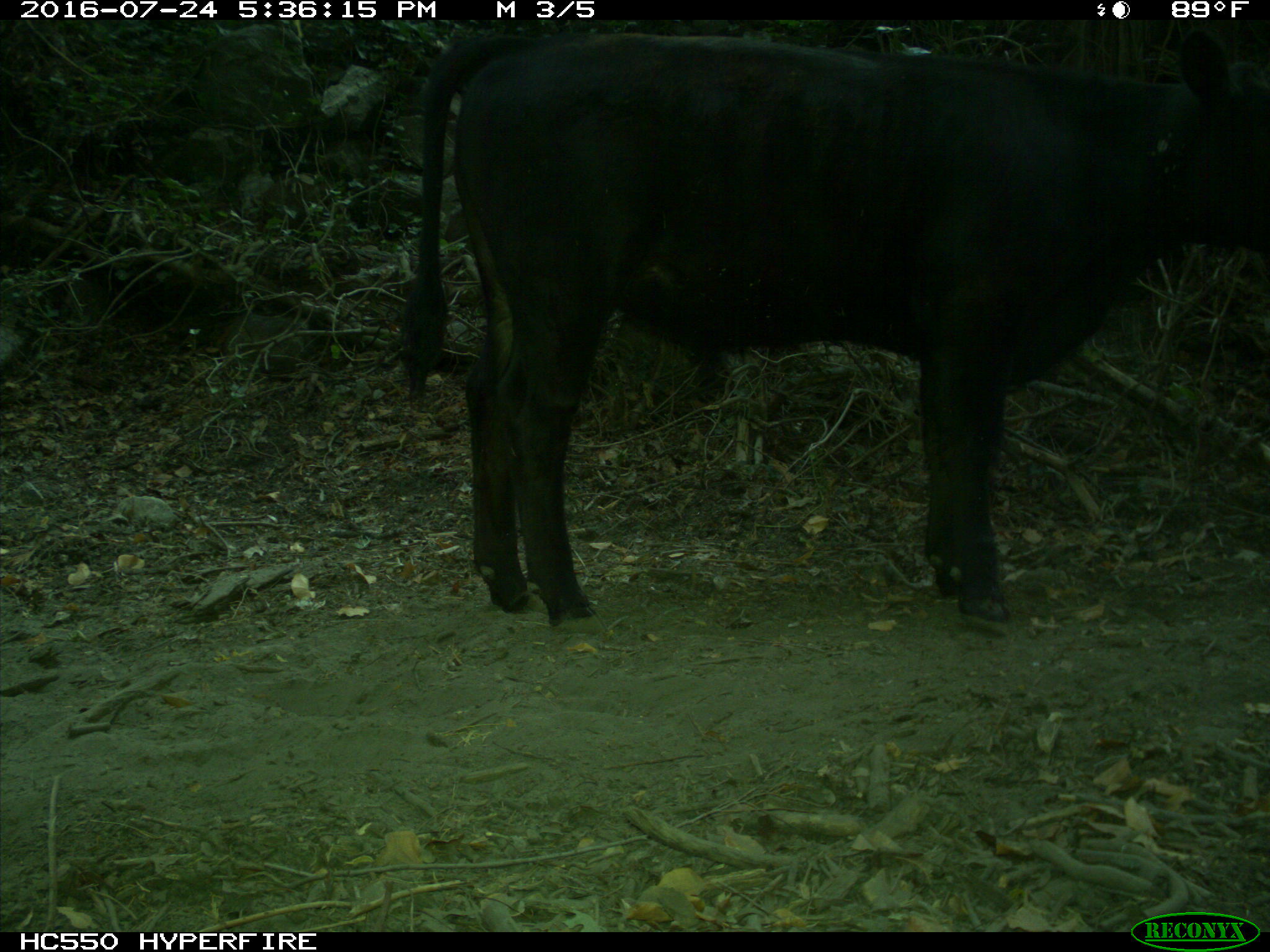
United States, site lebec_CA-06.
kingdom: Animalia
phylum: Chordata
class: Mammalia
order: Artiodactyla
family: Bovidae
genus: Bos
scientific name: Bos taurus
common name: domestic cow